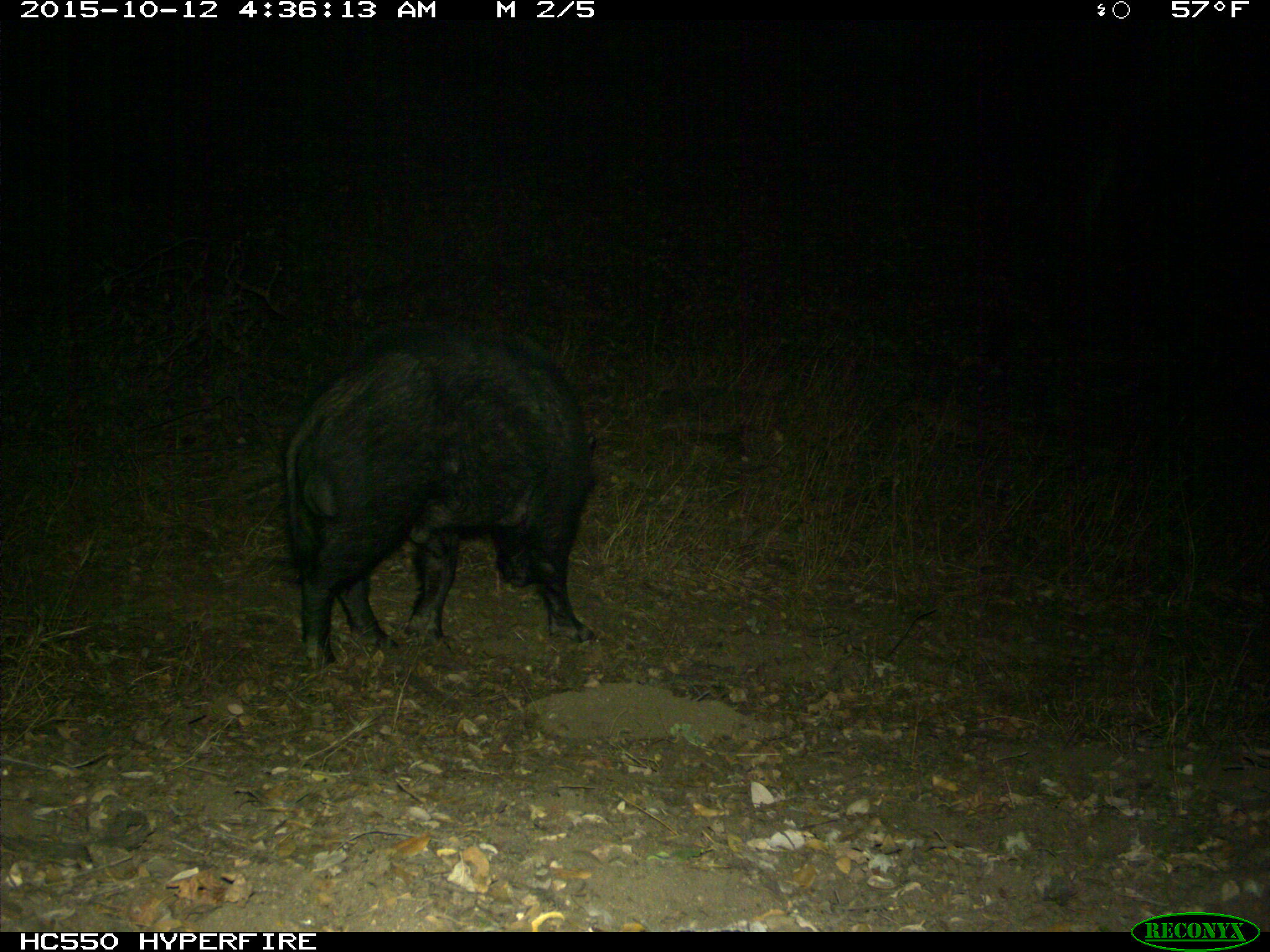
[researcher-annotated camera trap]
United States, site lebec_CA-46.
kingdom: Animalia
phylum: Chordata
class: Mammalia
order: Artiodactyla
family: Suidae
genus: Sus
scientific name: Sus scrofa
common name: wild boar